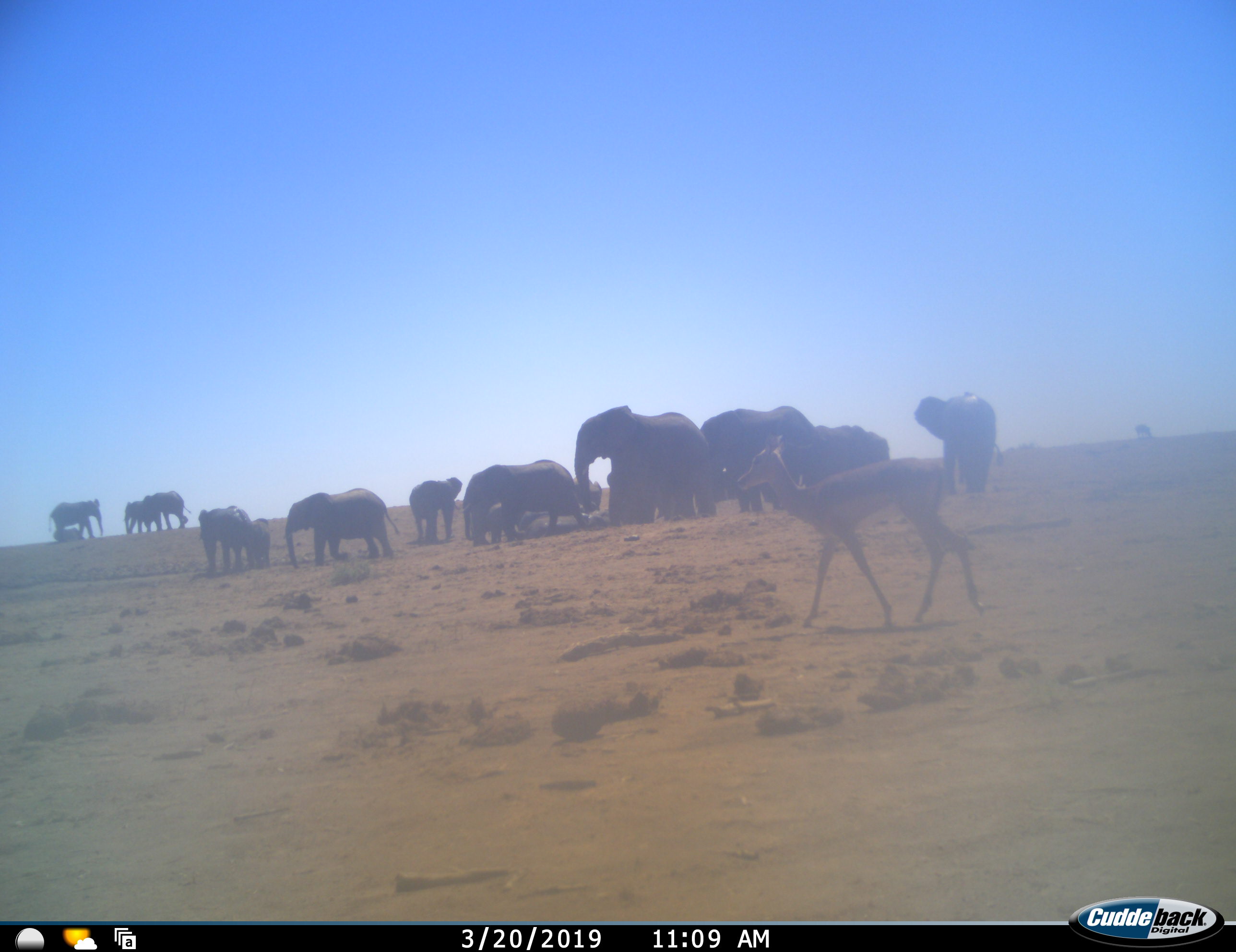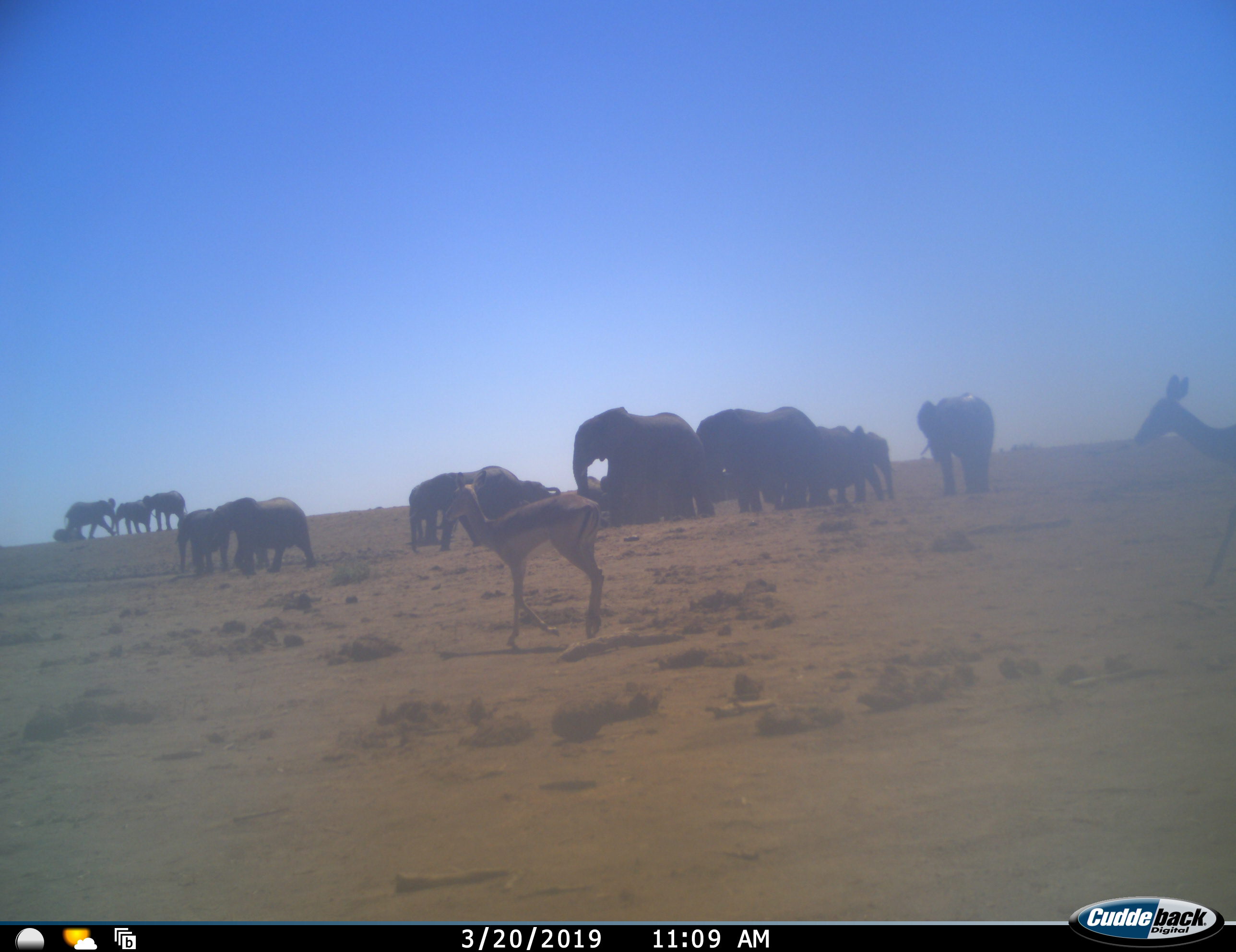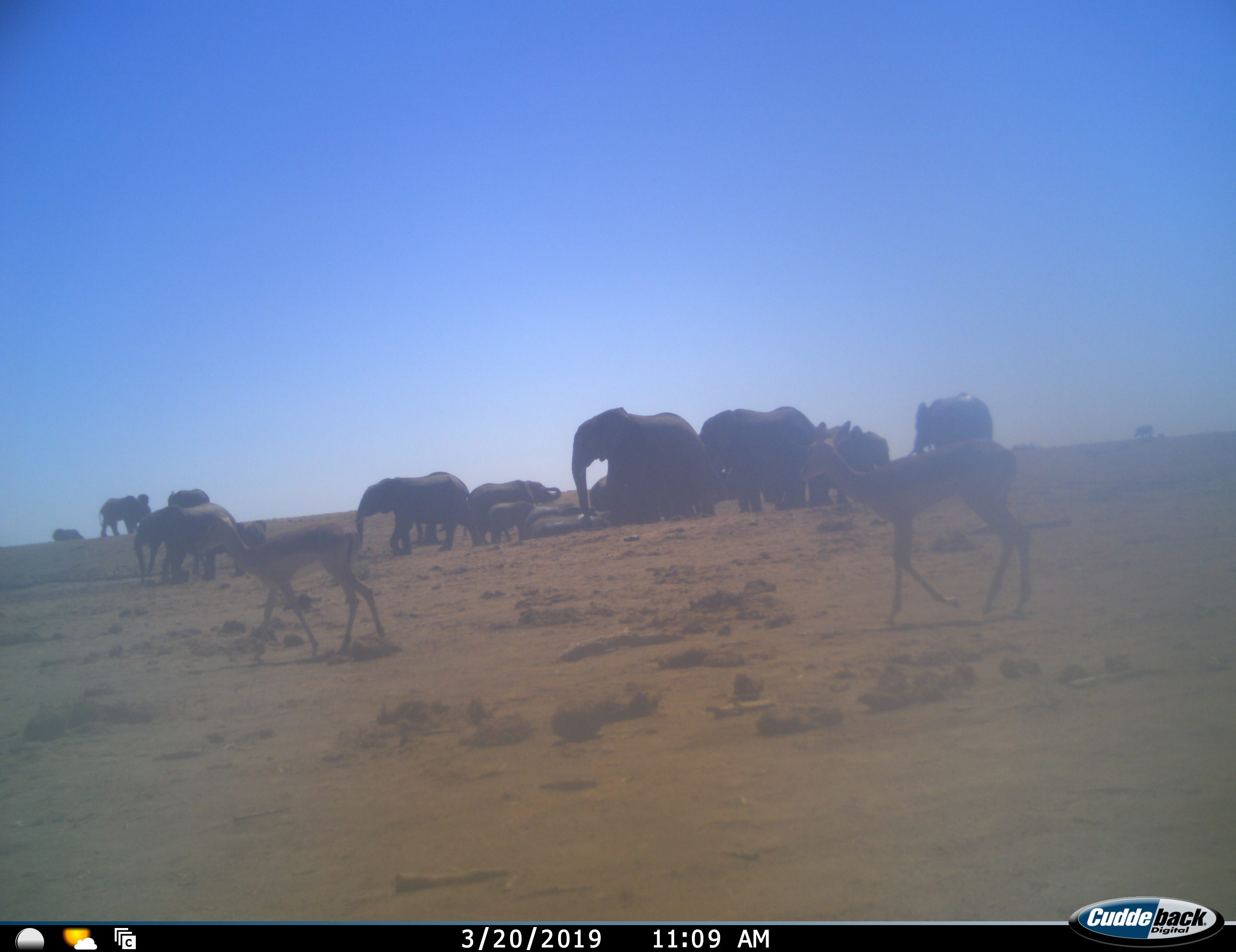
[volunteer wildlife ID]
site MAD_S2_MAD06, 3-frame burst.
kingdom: Animalia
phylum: Chordata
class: Mammalia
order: Proboscidea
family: Elephantidae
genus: Loxodonta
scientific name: Loxodonta africana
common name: african bush elephant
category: elephant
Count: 11-50.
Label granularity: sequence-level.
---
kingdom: Animalia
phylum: Chordata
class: Mammalia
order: Artiodactyla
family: Bovidae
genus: Aepyceros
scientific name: Aepyceros melampus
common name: impala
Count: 2.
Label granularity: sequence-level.